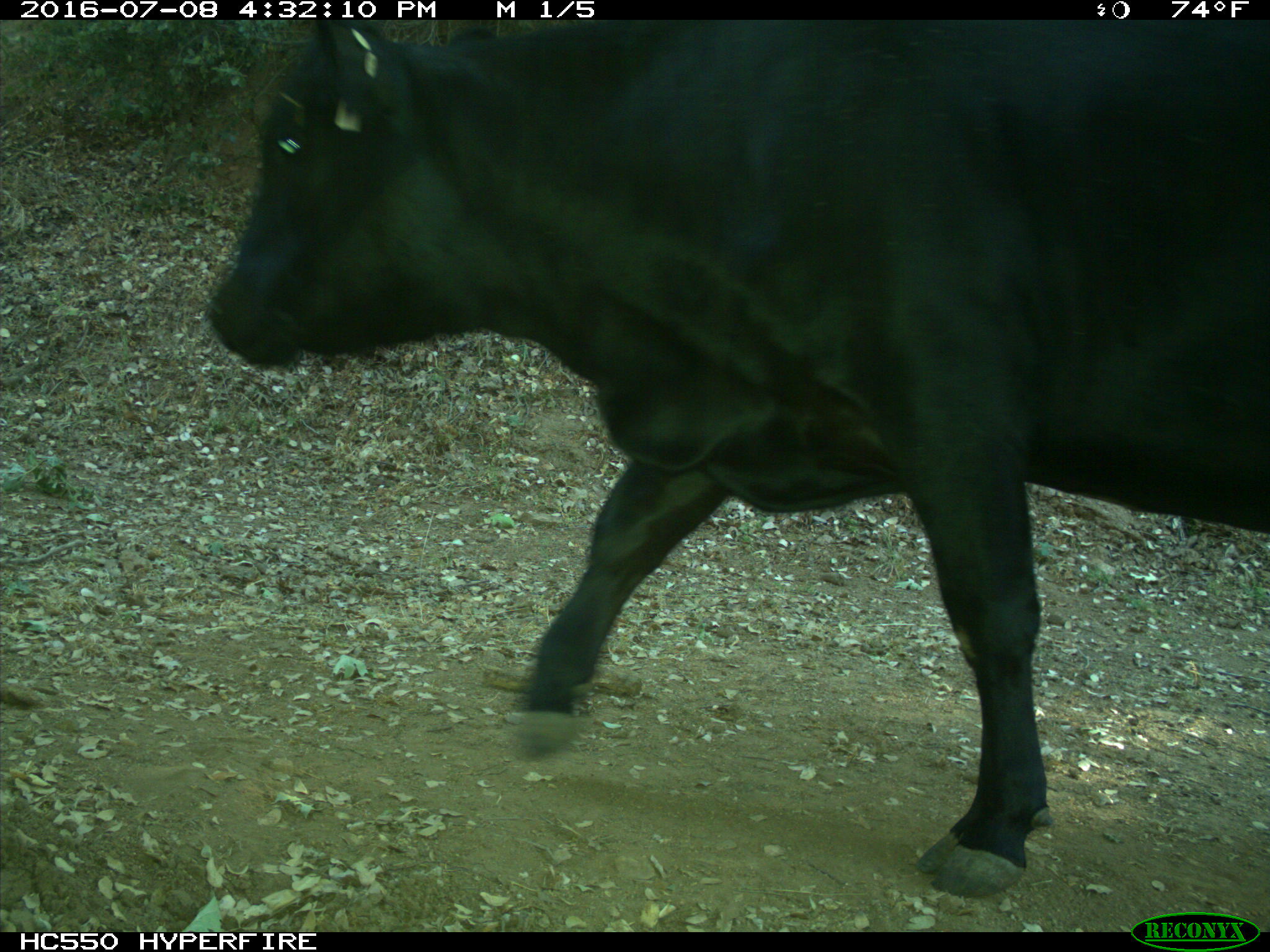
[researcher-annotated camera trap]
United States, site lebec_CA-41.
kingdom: Animalia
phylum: Chordata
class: Mammalia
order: Artiodactyla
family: Bovidae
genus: Bos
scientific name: Bos taurus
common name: domestic cow